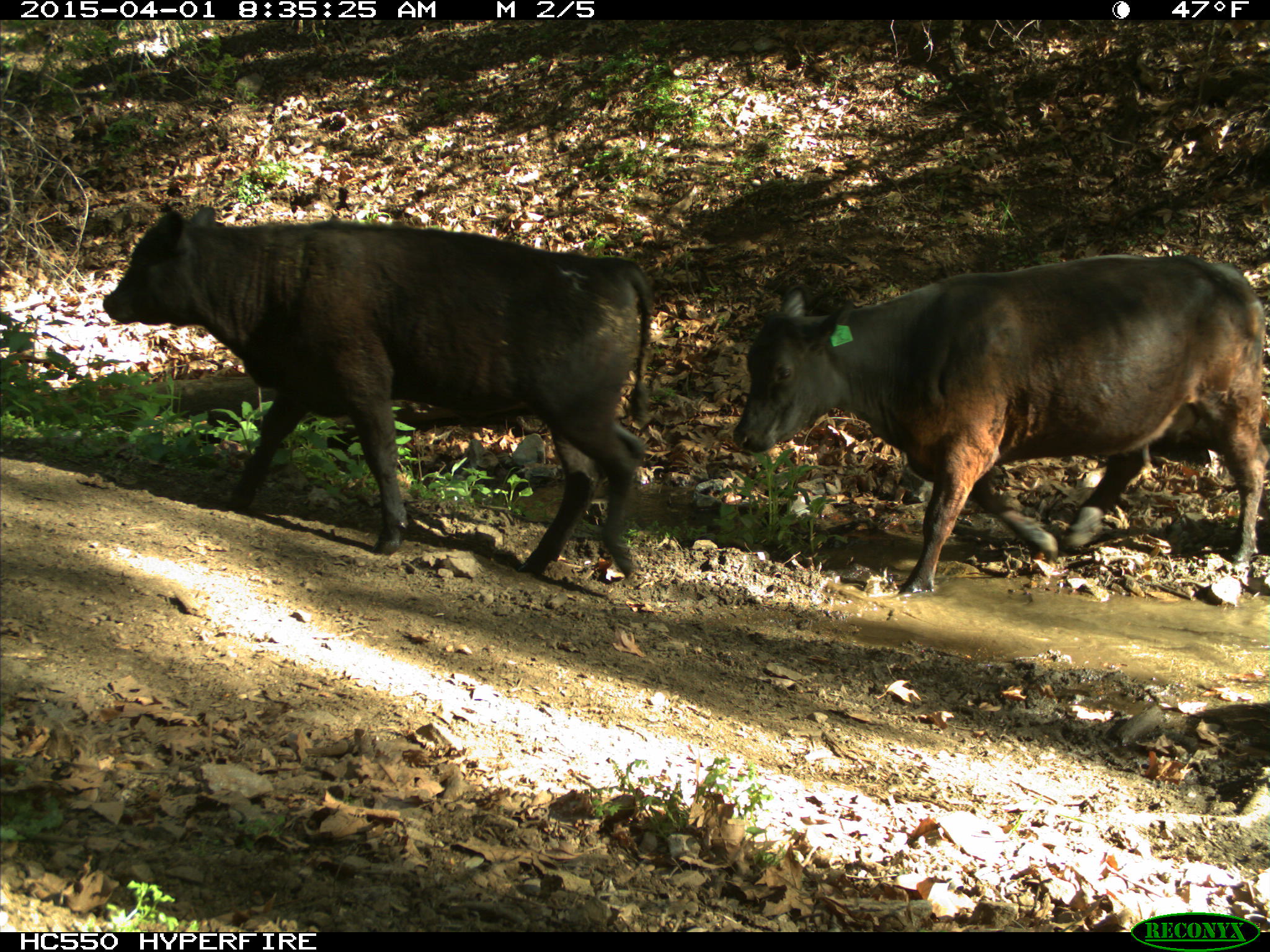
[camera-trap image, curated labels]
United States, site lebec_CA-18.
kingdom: Animalia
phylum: Chordata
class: Mammalia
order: Artiodactyla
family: Bovidae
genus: Bos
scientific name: Bos taurus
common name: domestic cow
Bos taurus (domestic cow).